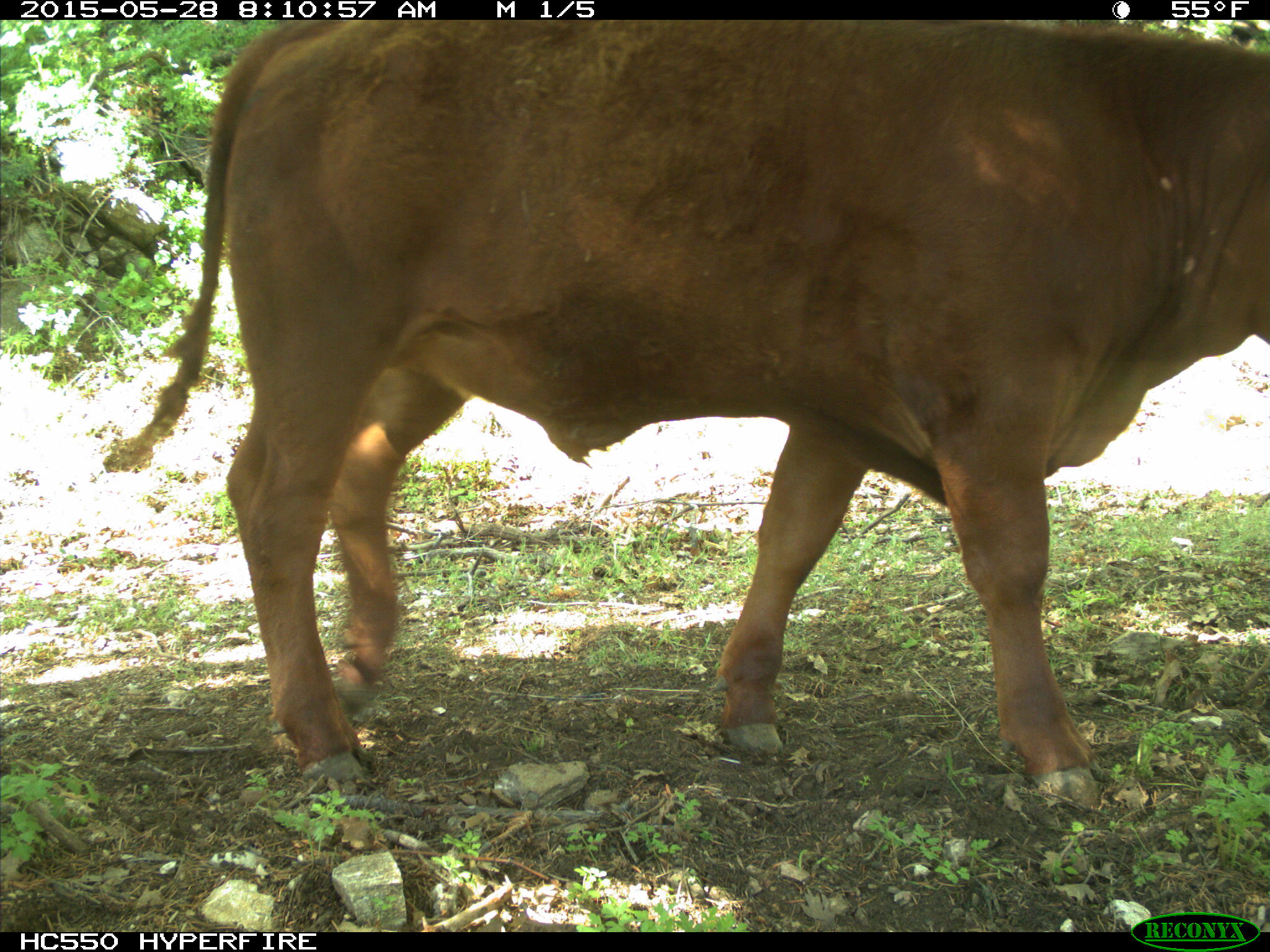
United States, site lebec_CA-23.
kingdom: Animalia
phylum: Chordata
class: Mammalia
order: Artiodactyla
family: Bovidae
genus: Bos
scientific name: Bos taurus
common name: domestic cow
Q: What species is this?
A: Bos taurus (domestic cow).